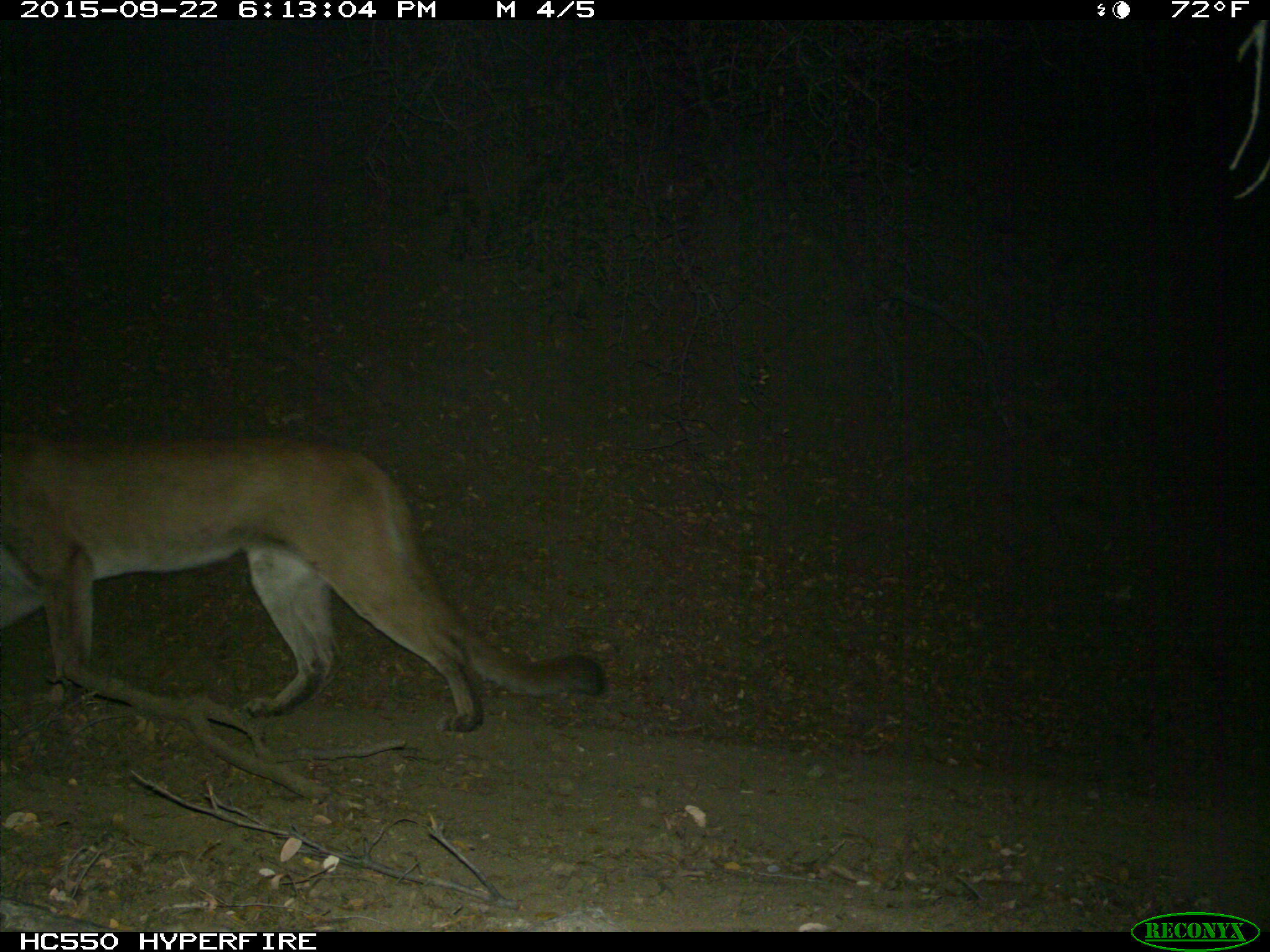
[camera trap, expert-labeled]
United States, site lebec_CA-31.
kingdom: Animalia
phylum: Chordata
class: Mammalia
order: Carnivora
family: Felidae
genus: Puma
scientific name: Puma concolor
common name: mountain lion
Puma concolor (mountain lion).